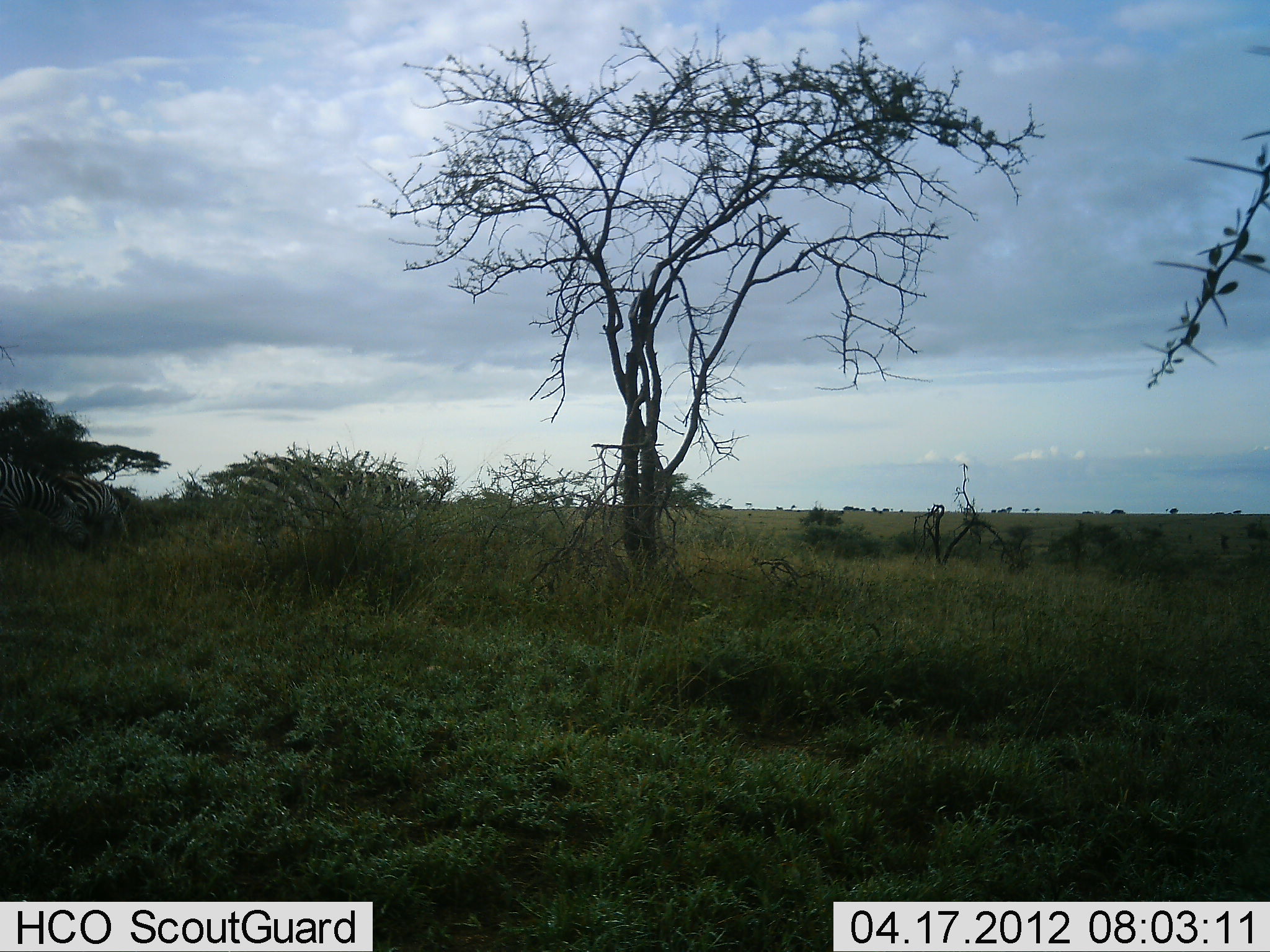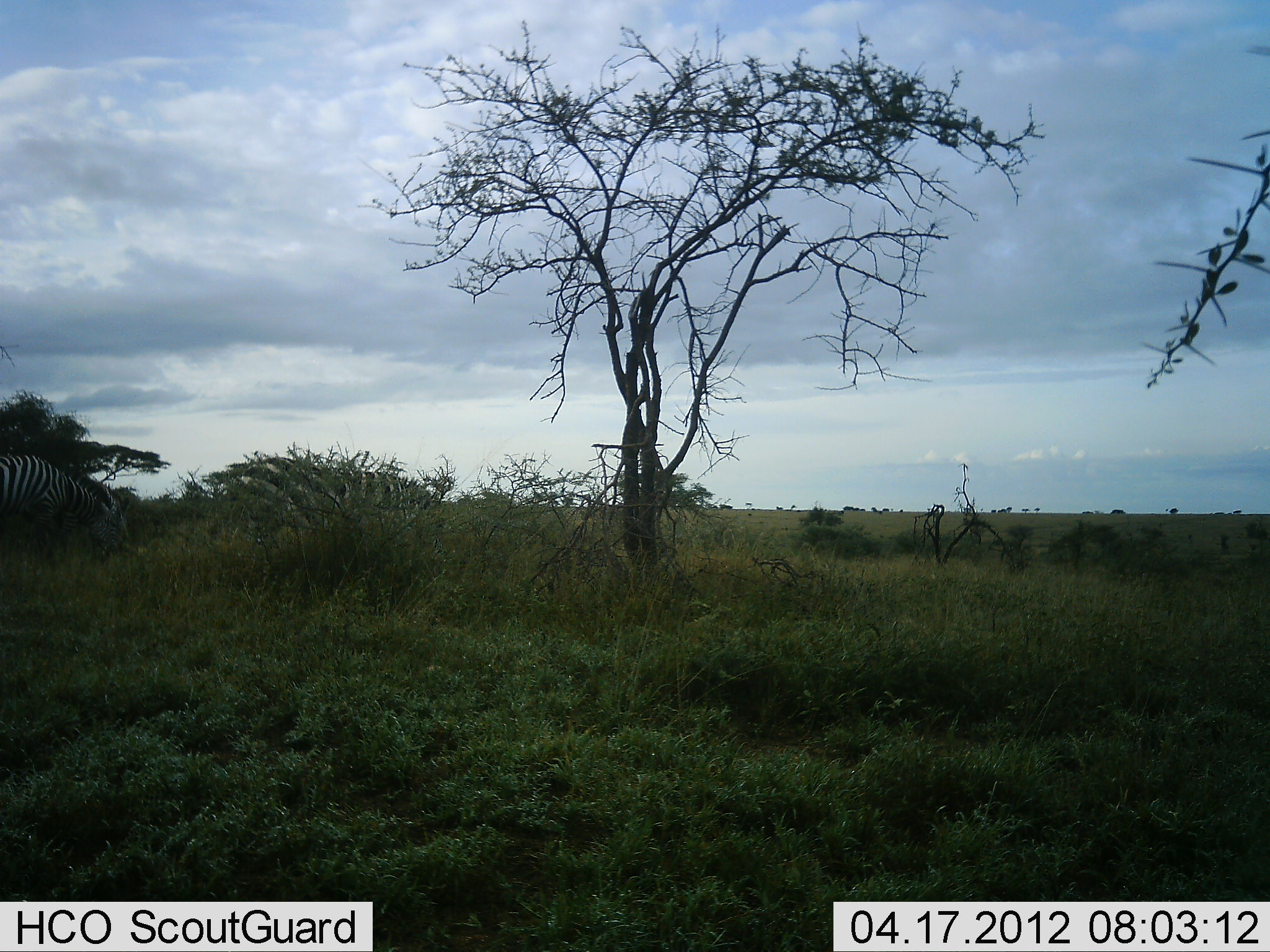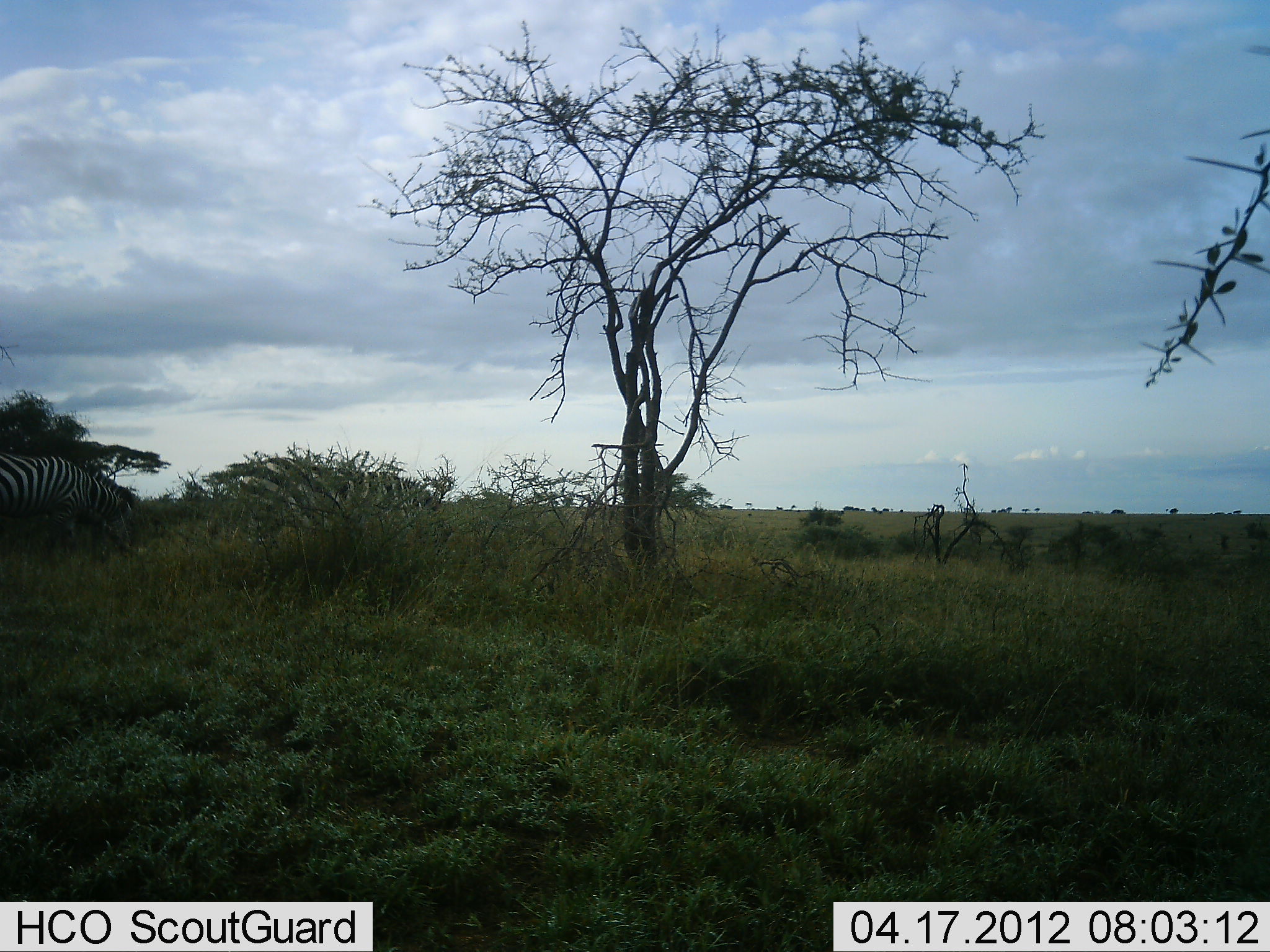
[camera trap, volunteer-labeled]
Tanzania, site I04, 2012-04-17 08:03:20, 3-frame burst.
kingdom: Animalia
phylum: Chordata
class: Mammalia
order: Perissodactyla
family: Equidae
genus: Equus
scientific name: Equus quagga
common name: plains zebra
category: zebra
Zebra (plains zebra) (Equus quagga), count 2. Behavior (volunteer vote fractions): standing 16%, resting 0%, moving 28%, interacting 0%. Young present (vote fraction): 0%. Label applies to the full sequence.